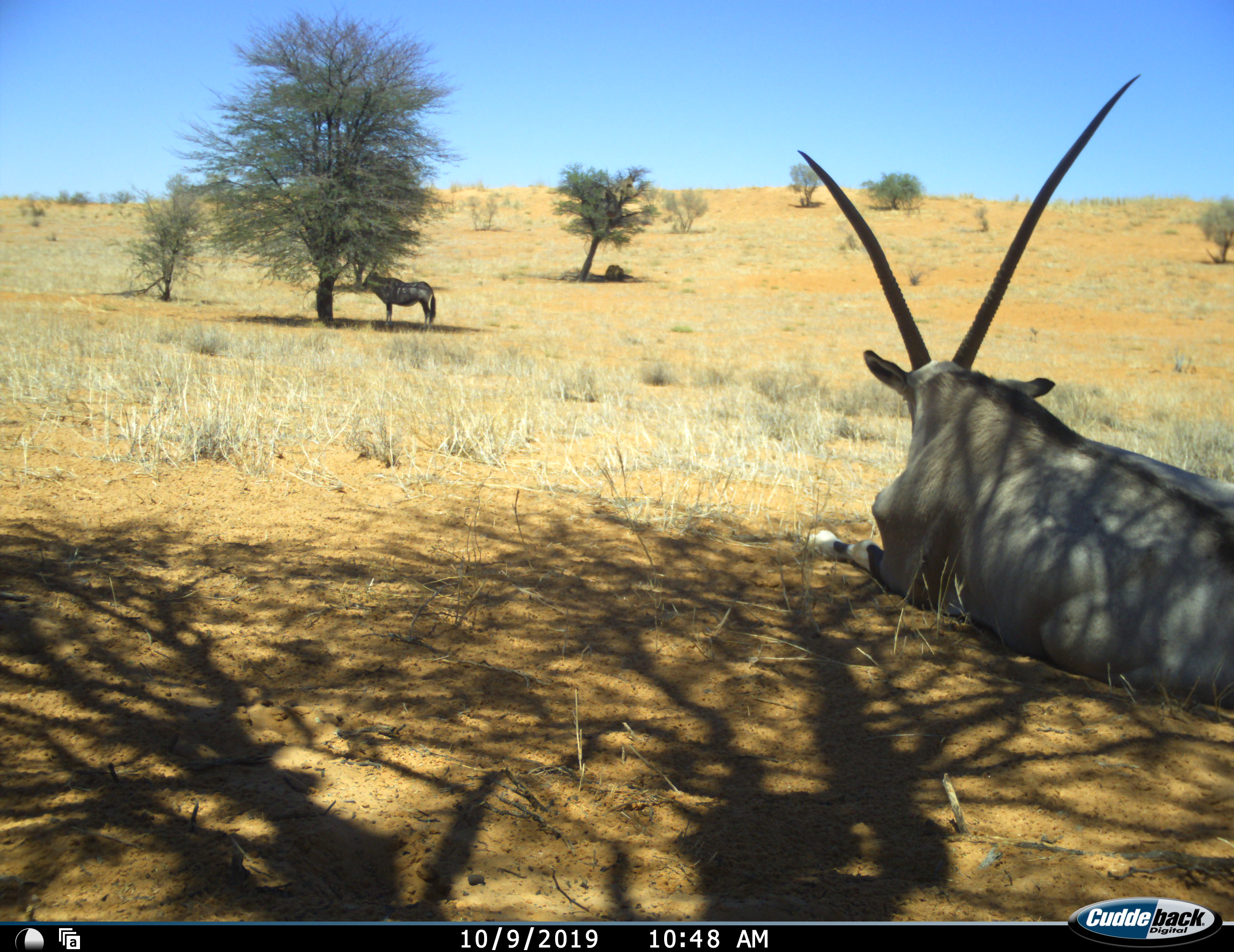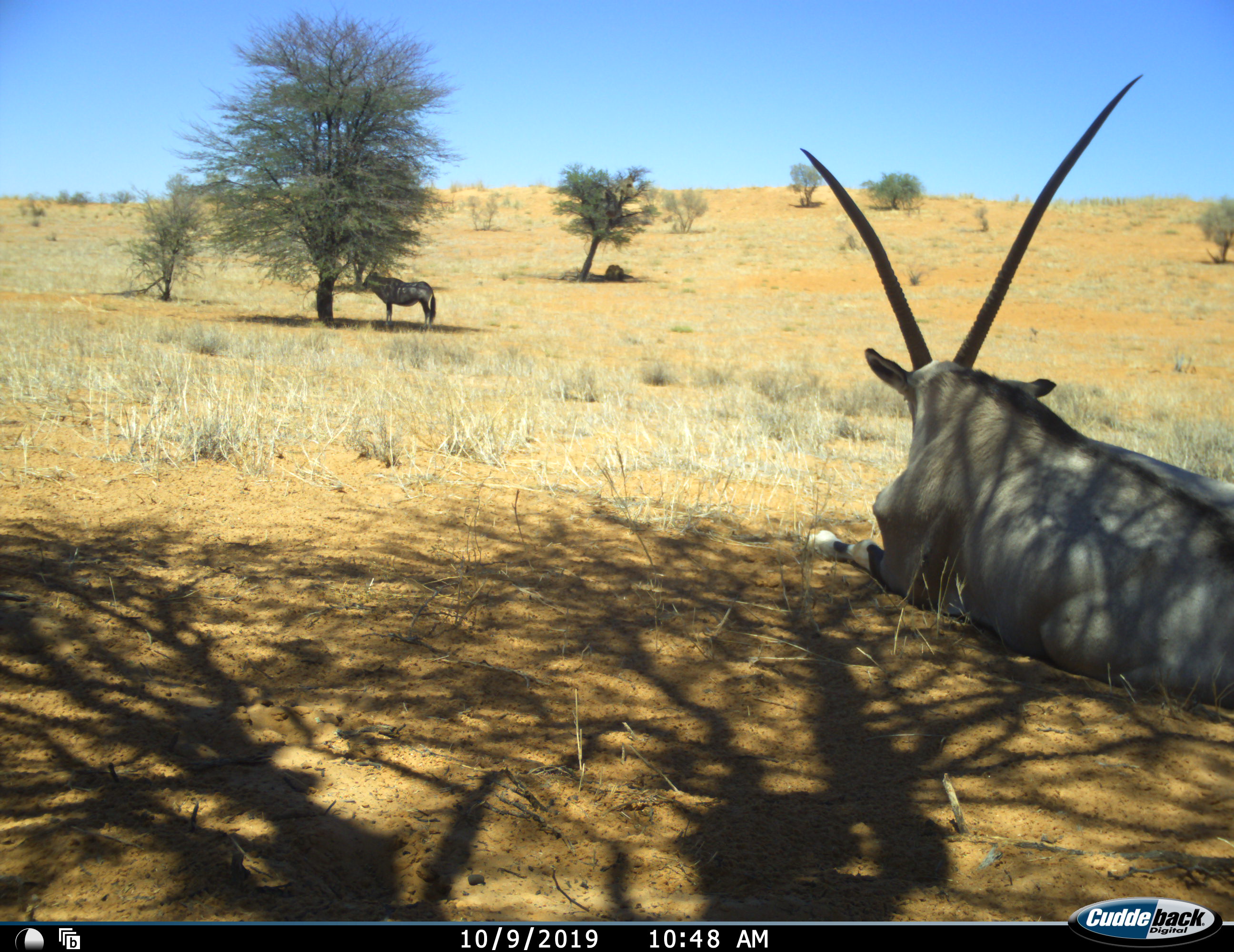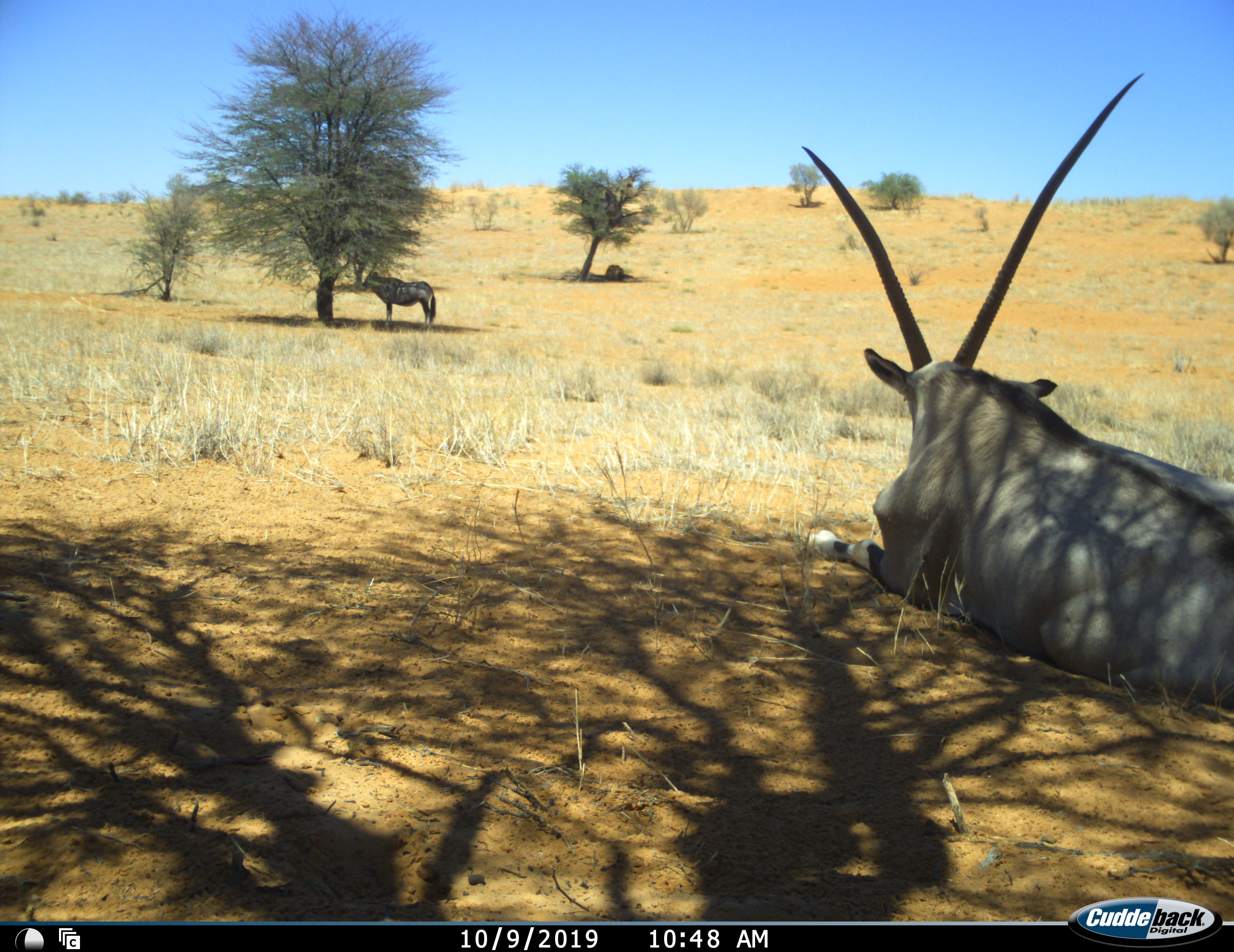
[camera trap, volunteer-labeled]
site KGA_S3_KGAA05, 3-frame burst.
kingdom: Animalia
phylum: Chordata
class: Mammalia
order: Artiodactyla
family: Bovidae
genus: Oryx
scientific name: Oryx gazella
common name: gemsbok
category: oryx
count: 2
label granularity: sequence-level